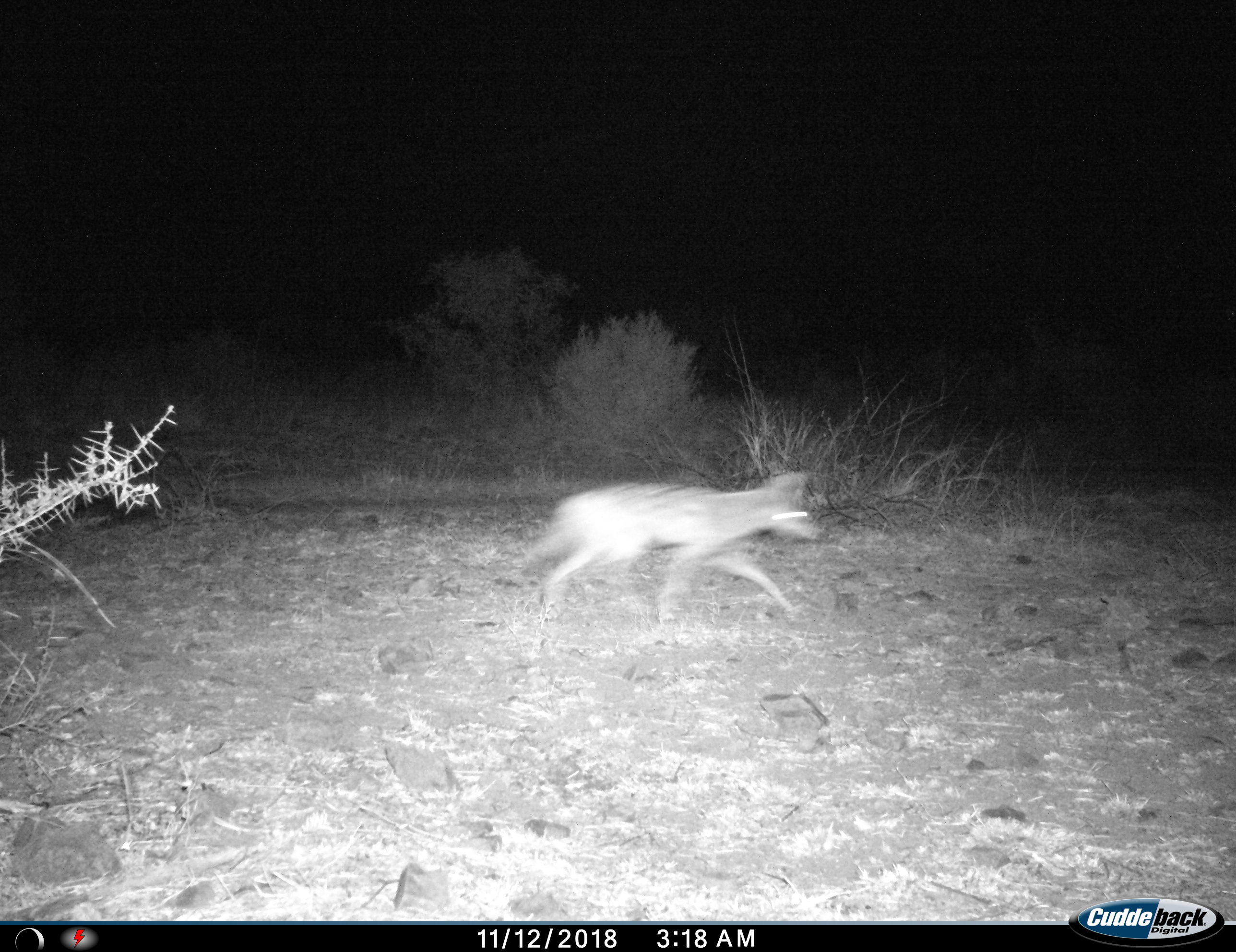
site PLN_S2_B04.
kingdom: Animalia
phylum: Chordata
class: Mammalia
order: Carnivora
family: Canidae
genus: Lupulella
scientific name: Lupulella mesomelas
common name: black-backed jackal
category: jackalblackbacked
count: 1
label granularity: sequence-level